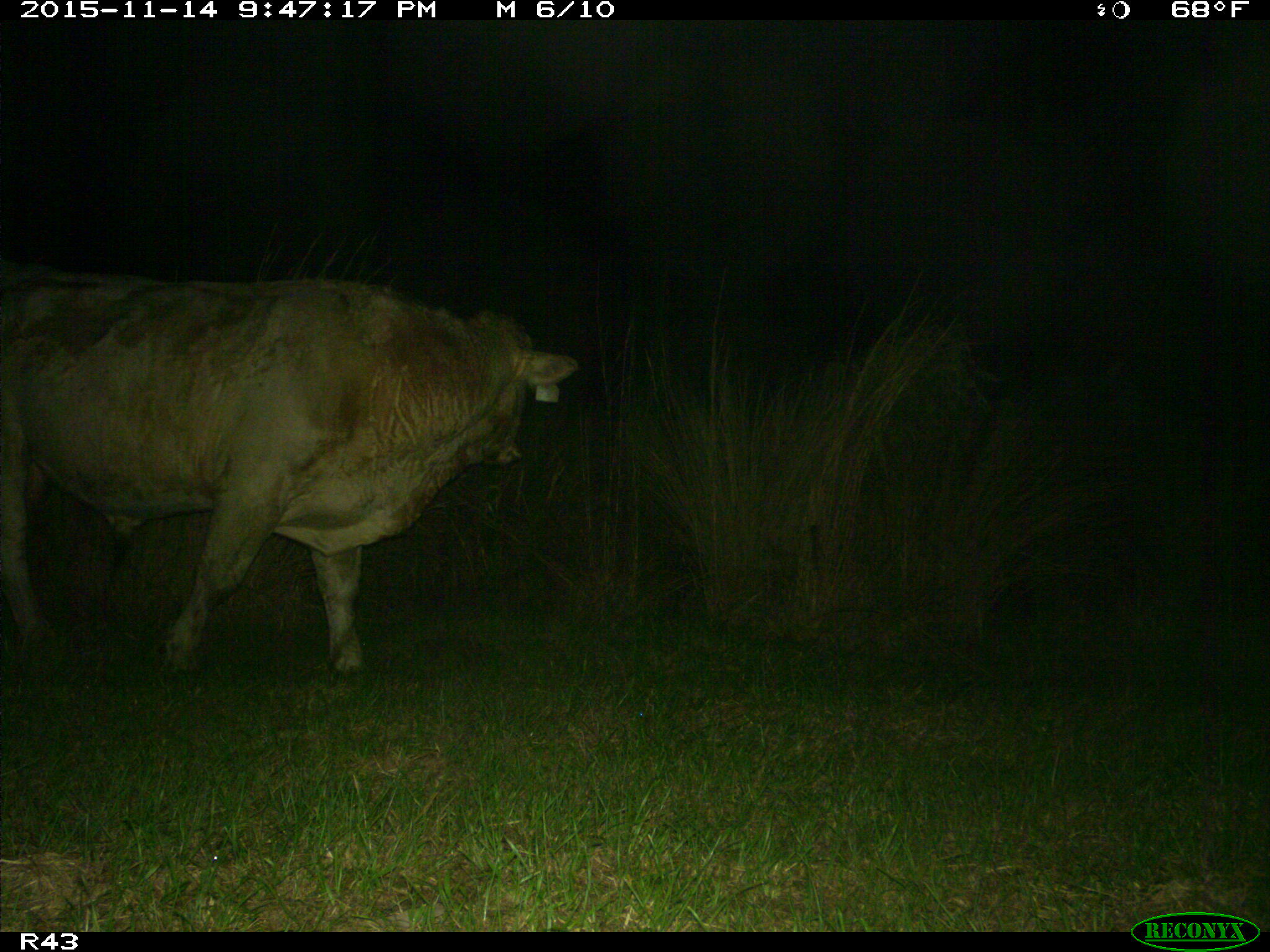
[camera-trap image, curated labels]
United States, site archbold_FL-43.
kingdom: Animalia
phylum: Chordata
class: Mammalia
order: Artiodactyla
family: Bovidae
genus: Bos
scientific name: Bos taurus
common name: domestic cow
Bos taurus (domestic cow).